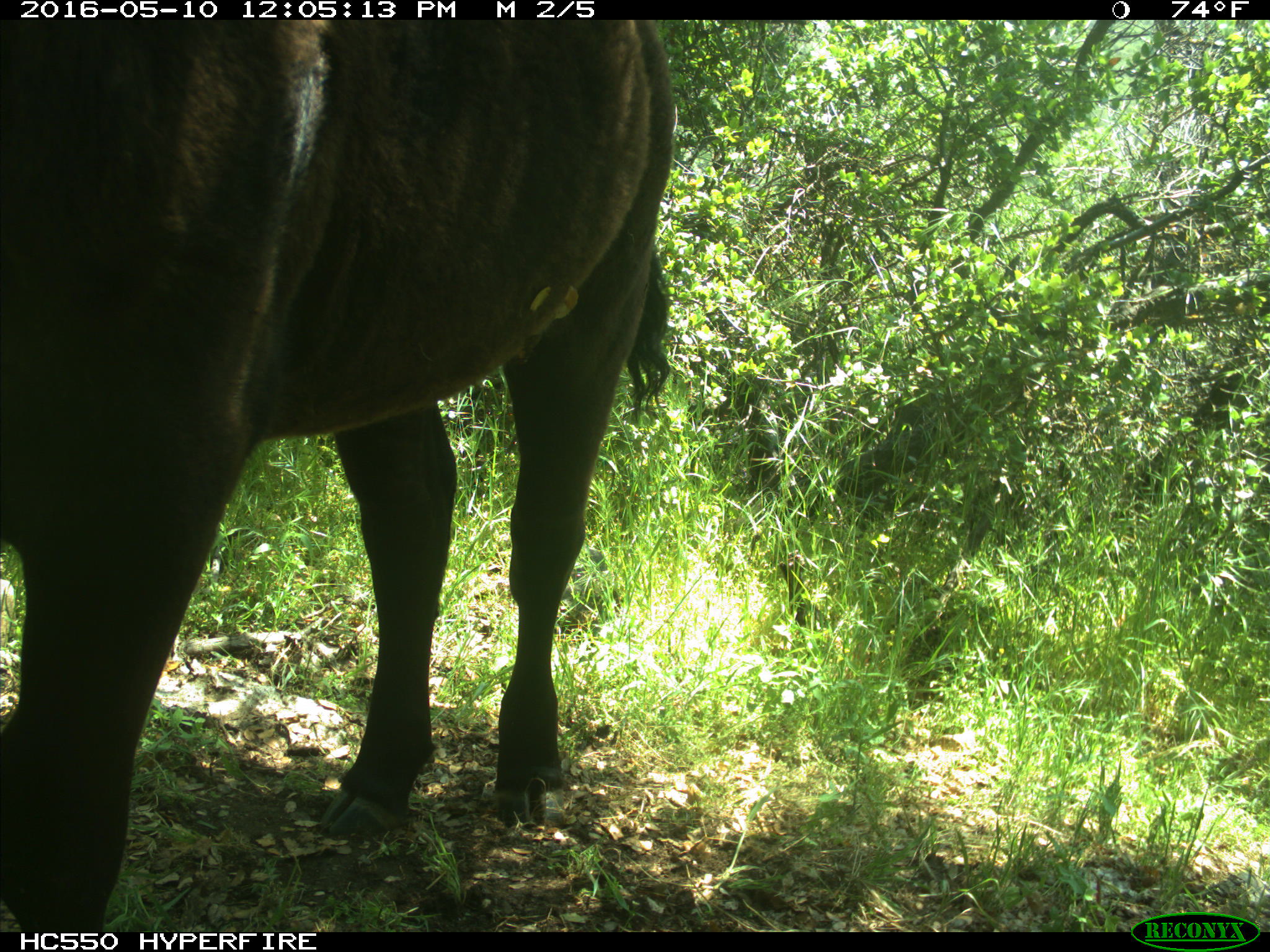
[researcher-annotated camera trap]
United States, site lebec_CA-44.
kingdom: Animalia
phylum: Chordata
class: Mammalia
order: Artiodactyla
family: Bovidae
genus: Bos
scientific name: Bos taurus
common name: domestic cow